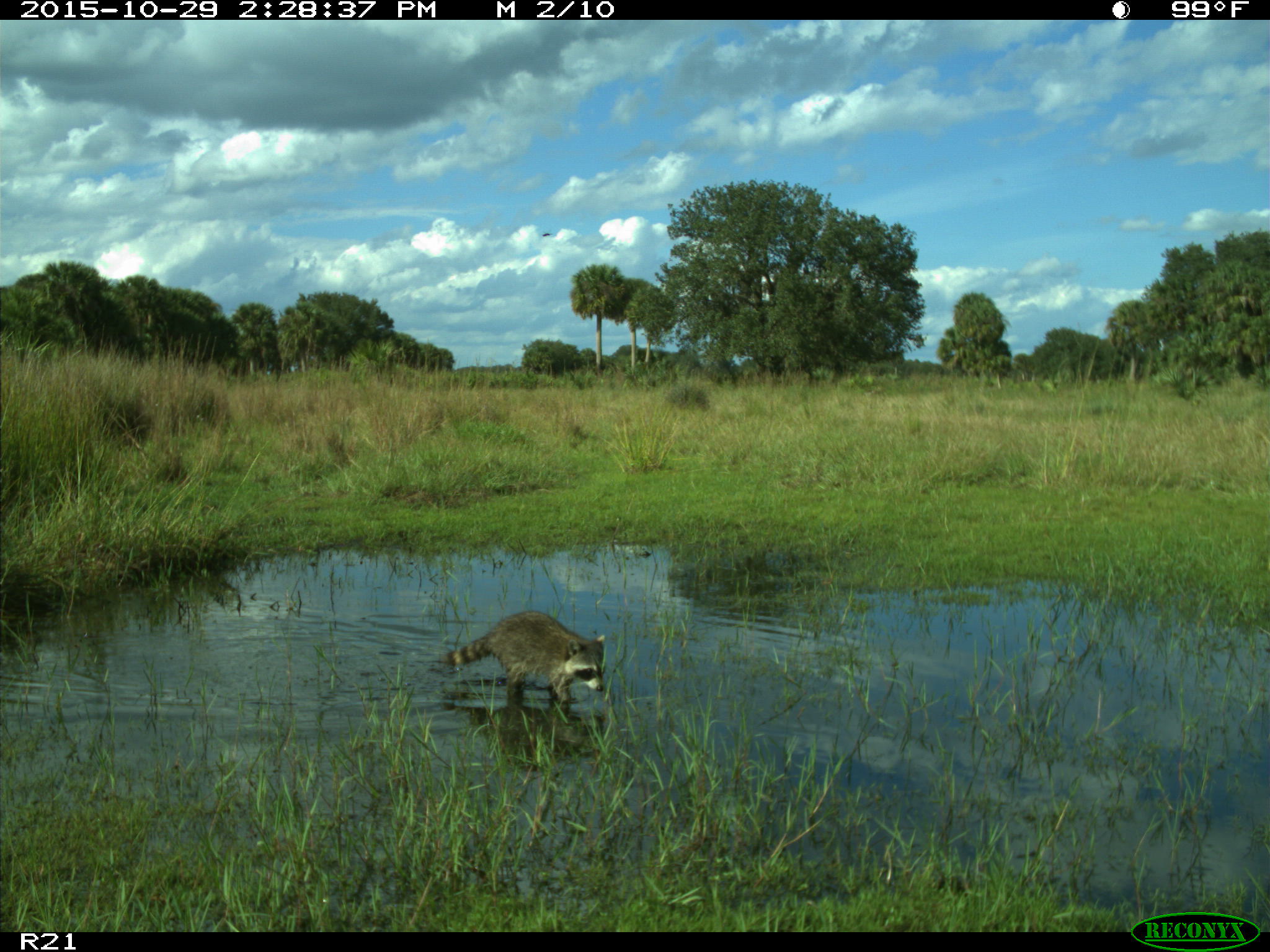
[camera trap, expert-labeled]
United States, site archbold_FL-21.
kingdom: Animalia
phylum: Chordata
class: Mammalia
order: Carnivora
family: Procyonidae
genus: Procyon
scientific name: Procyon lotor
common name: common raccoon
Procyon lotor (common raccoon).